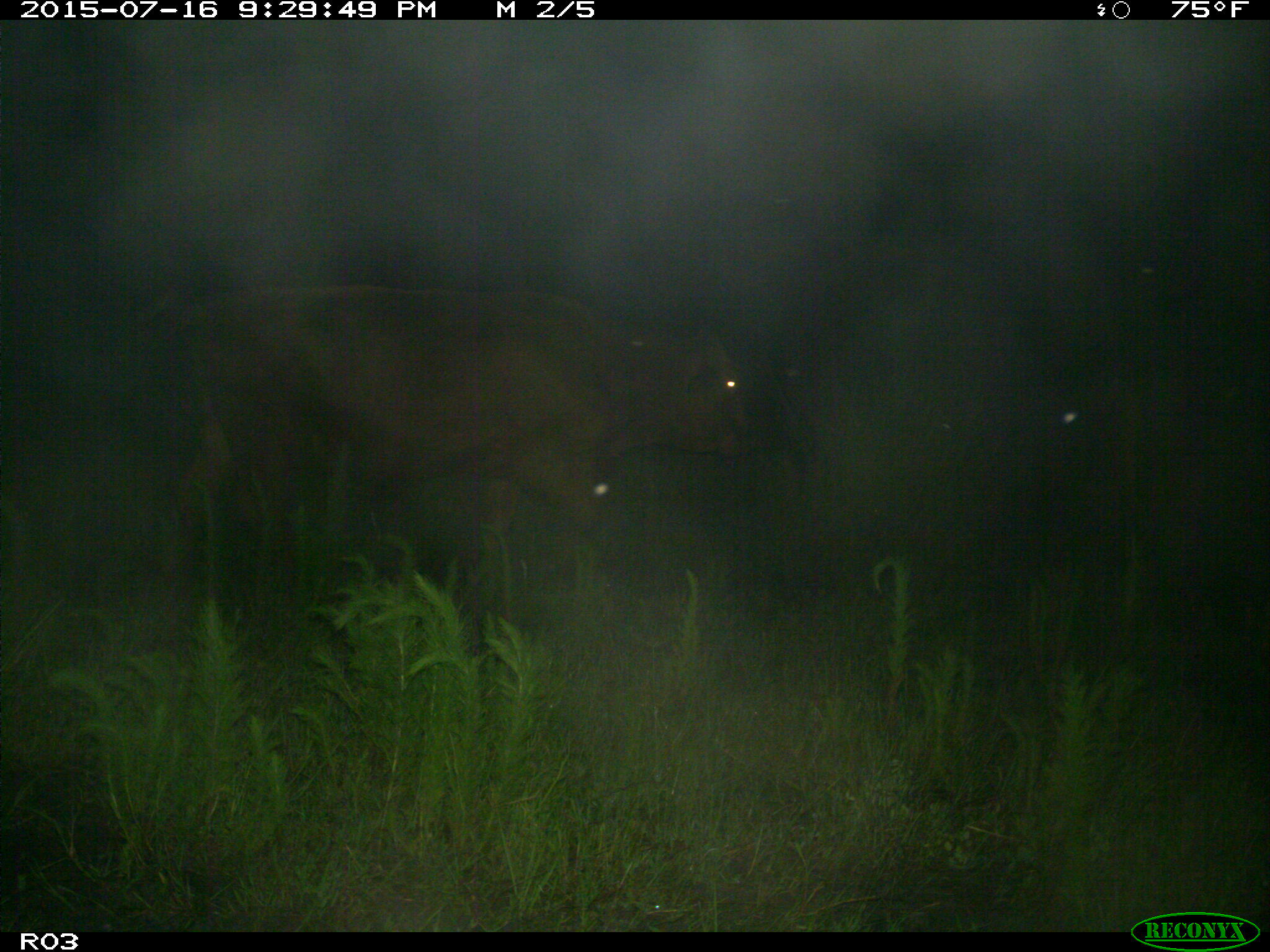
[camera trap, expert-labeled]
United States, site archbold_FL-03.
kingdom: Animalia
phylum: Chordata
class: Mammalia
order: Artiodactyla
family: Bovidae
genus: Bos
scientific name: Bos taurus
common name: domestic cow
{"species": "Bos taurus (domestic cow)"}